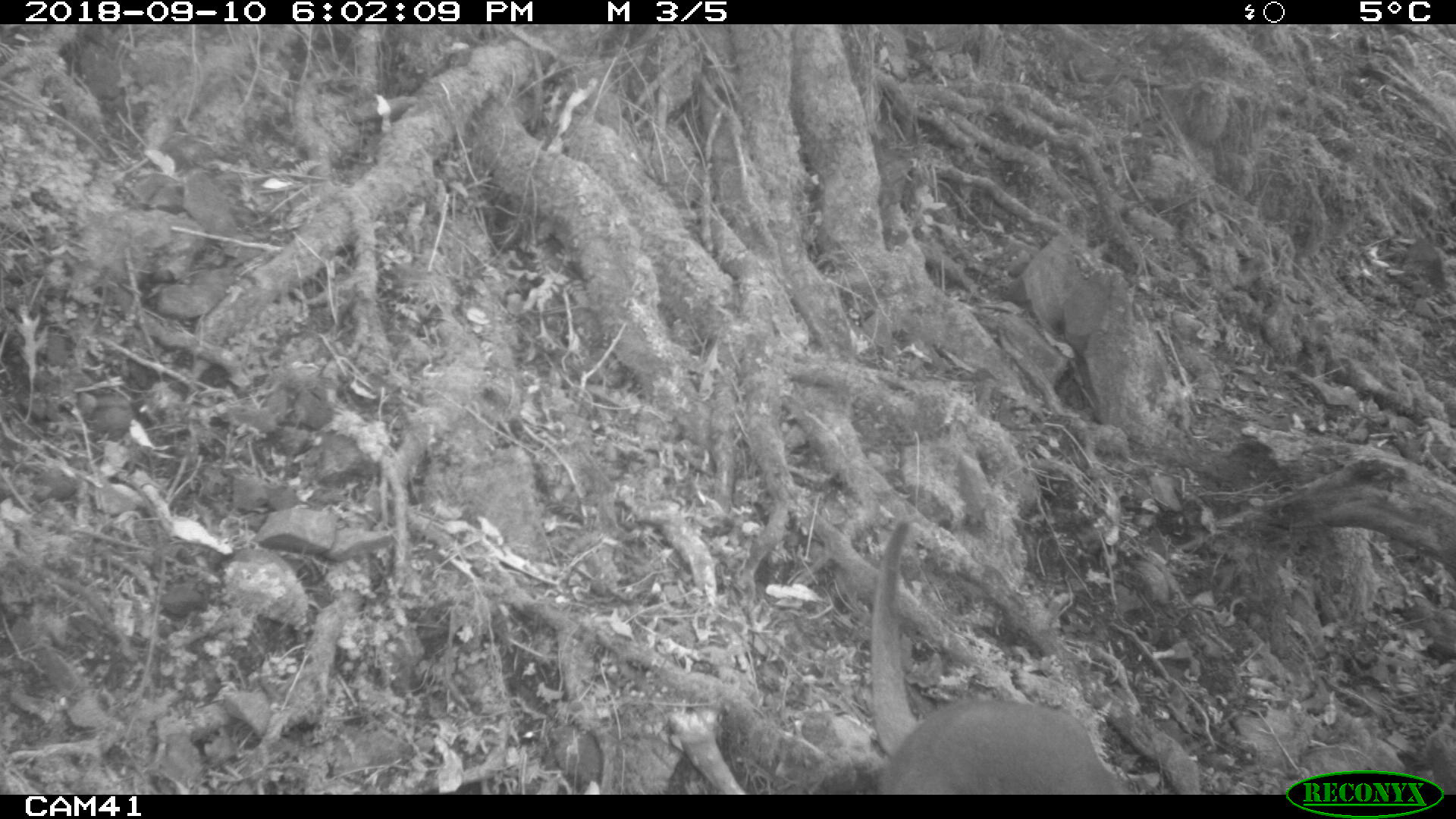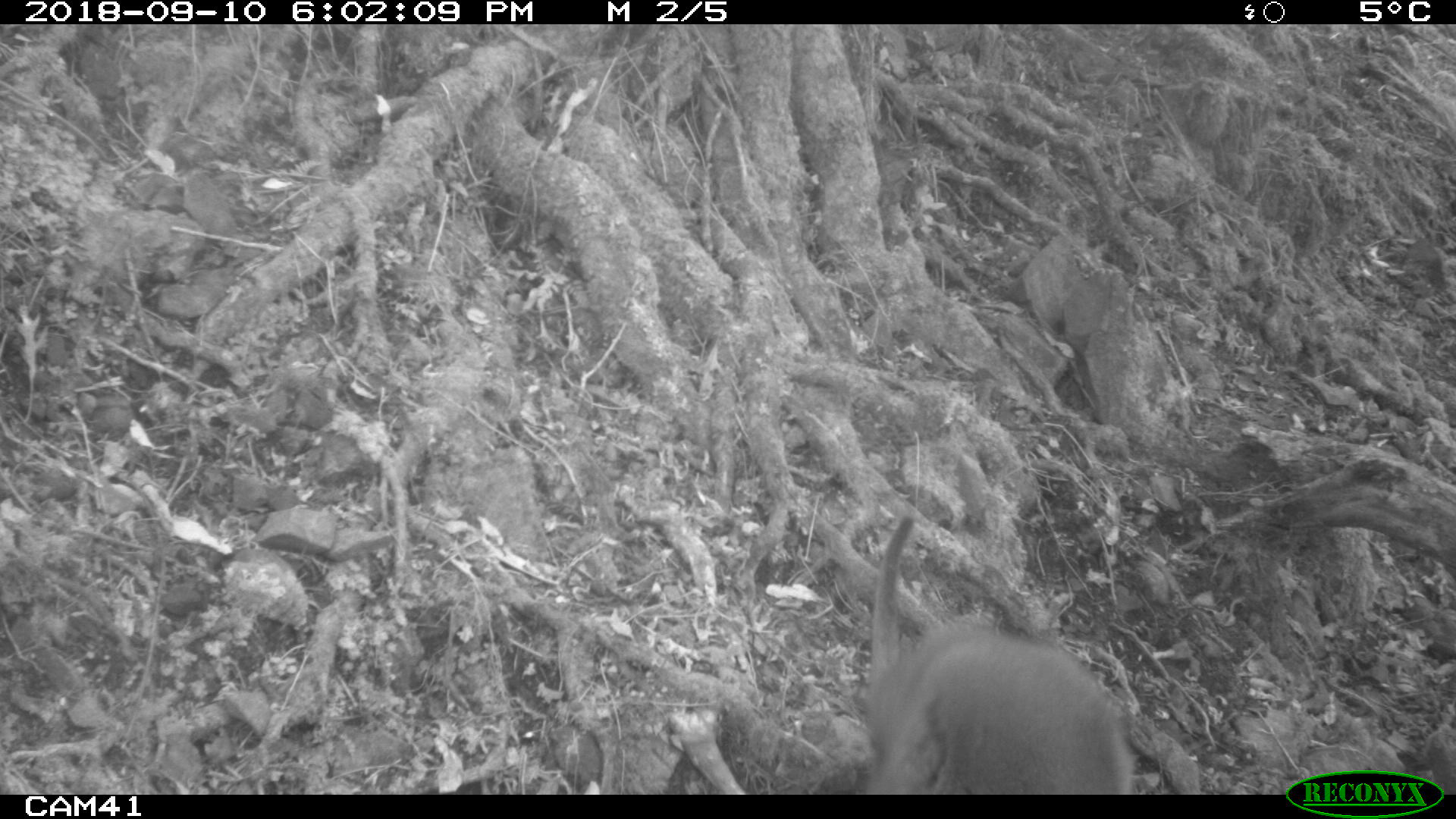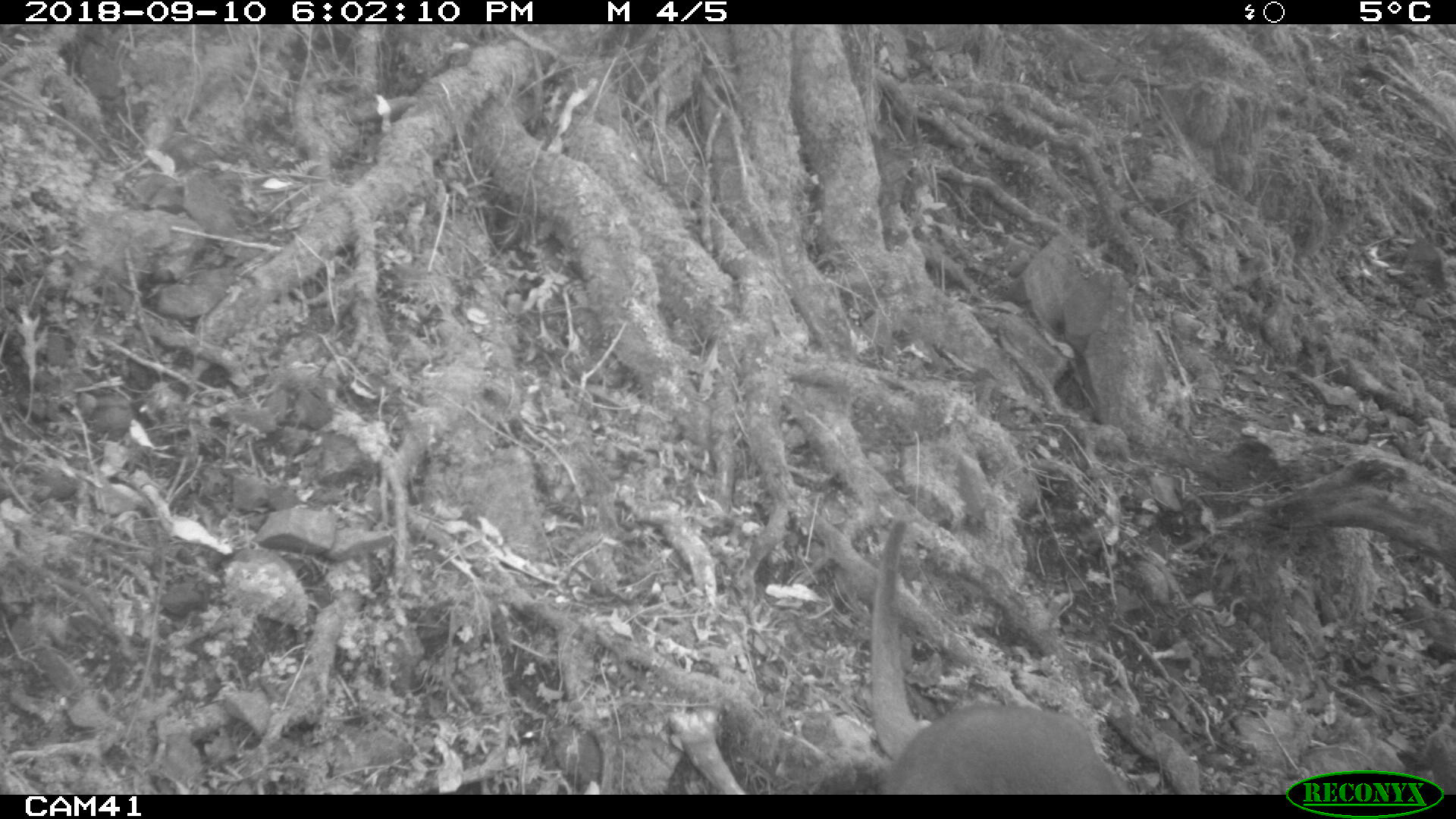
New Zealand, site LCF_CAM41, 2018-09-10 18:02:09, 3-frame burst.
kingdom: Animalia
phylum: Chordata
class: Mammalia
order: Diprotodontia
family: Macropodidae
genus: Notamacropus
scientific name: Notamacropus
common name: wallaby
Wallaby (Notamacropus).